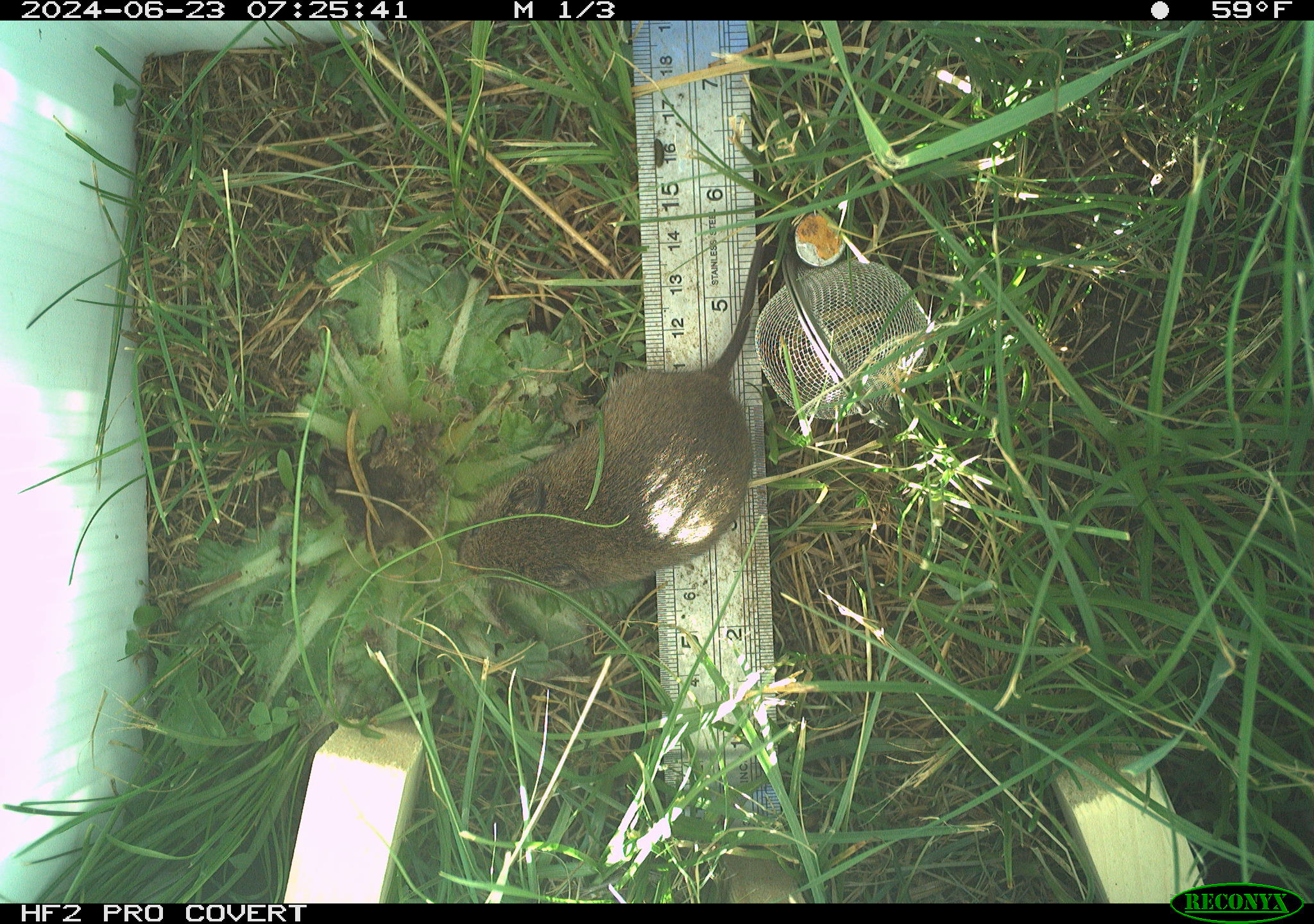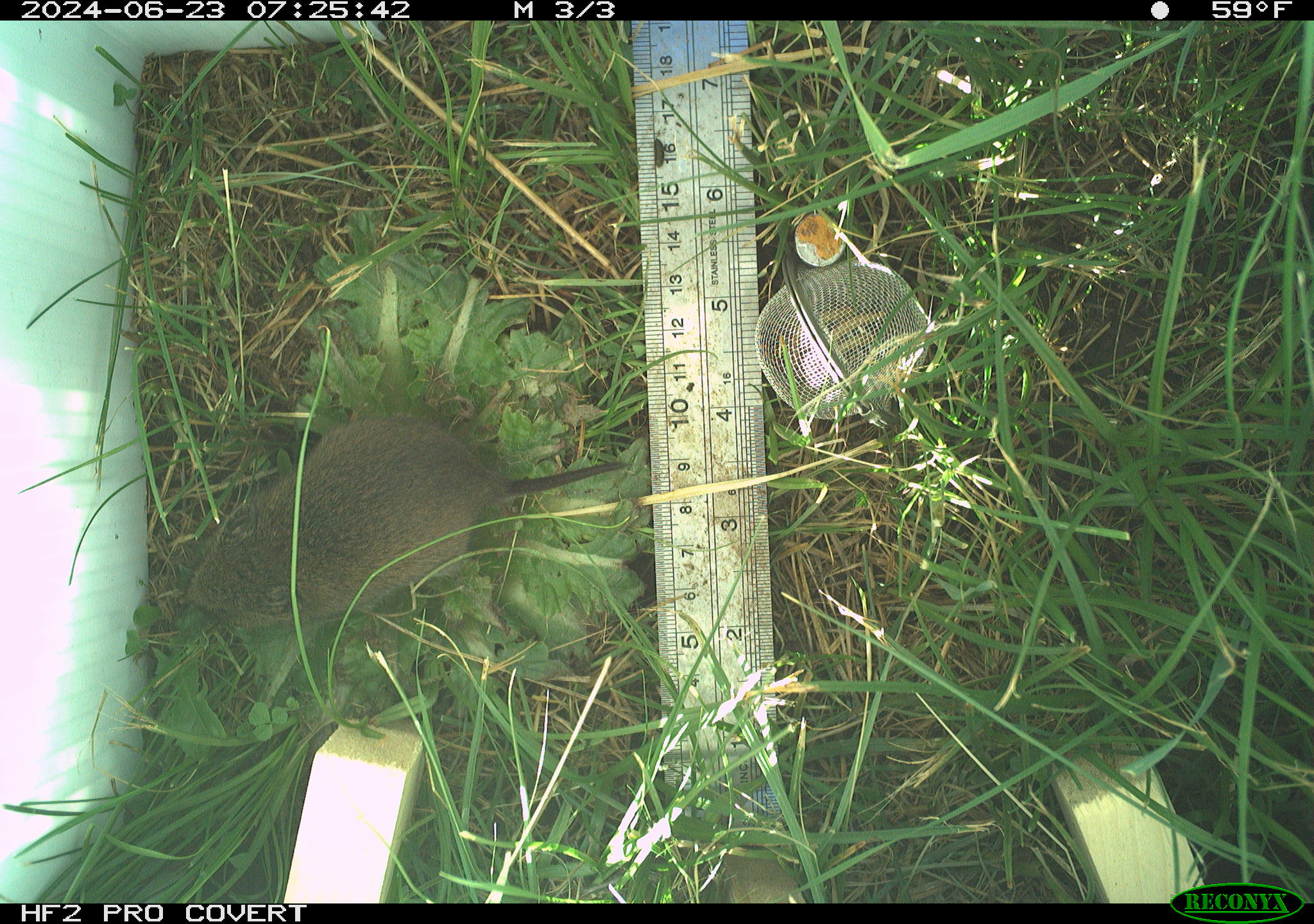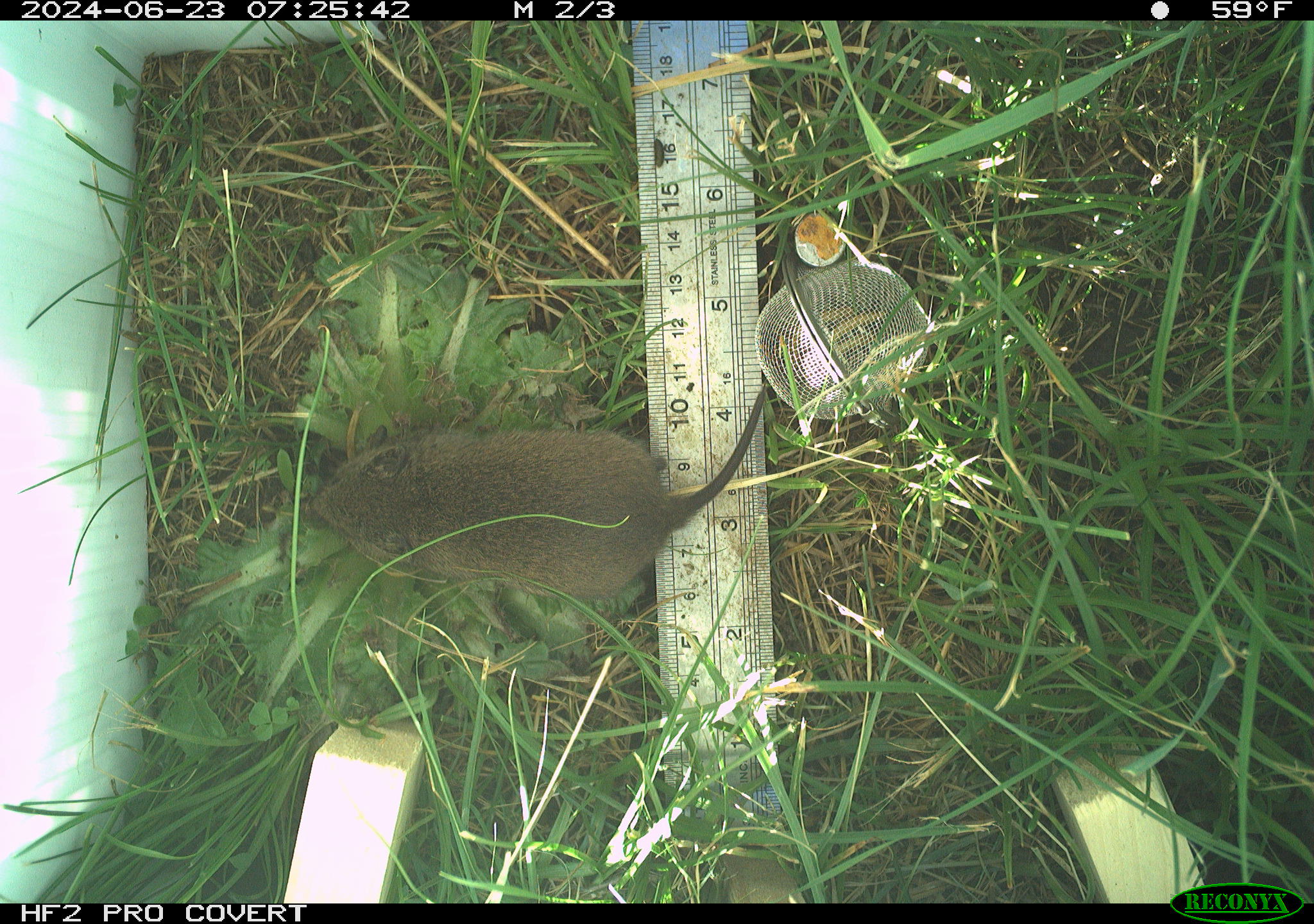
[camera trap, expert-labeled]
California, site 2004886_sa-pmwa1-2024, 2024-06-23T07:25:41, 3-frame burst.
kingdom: Animalia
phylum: Chordata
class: Mammalia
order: Rodentia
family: Cricetidae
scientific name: Arvicolinae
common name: voles, lemmings, and muskrats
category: arvicolinae subfamily